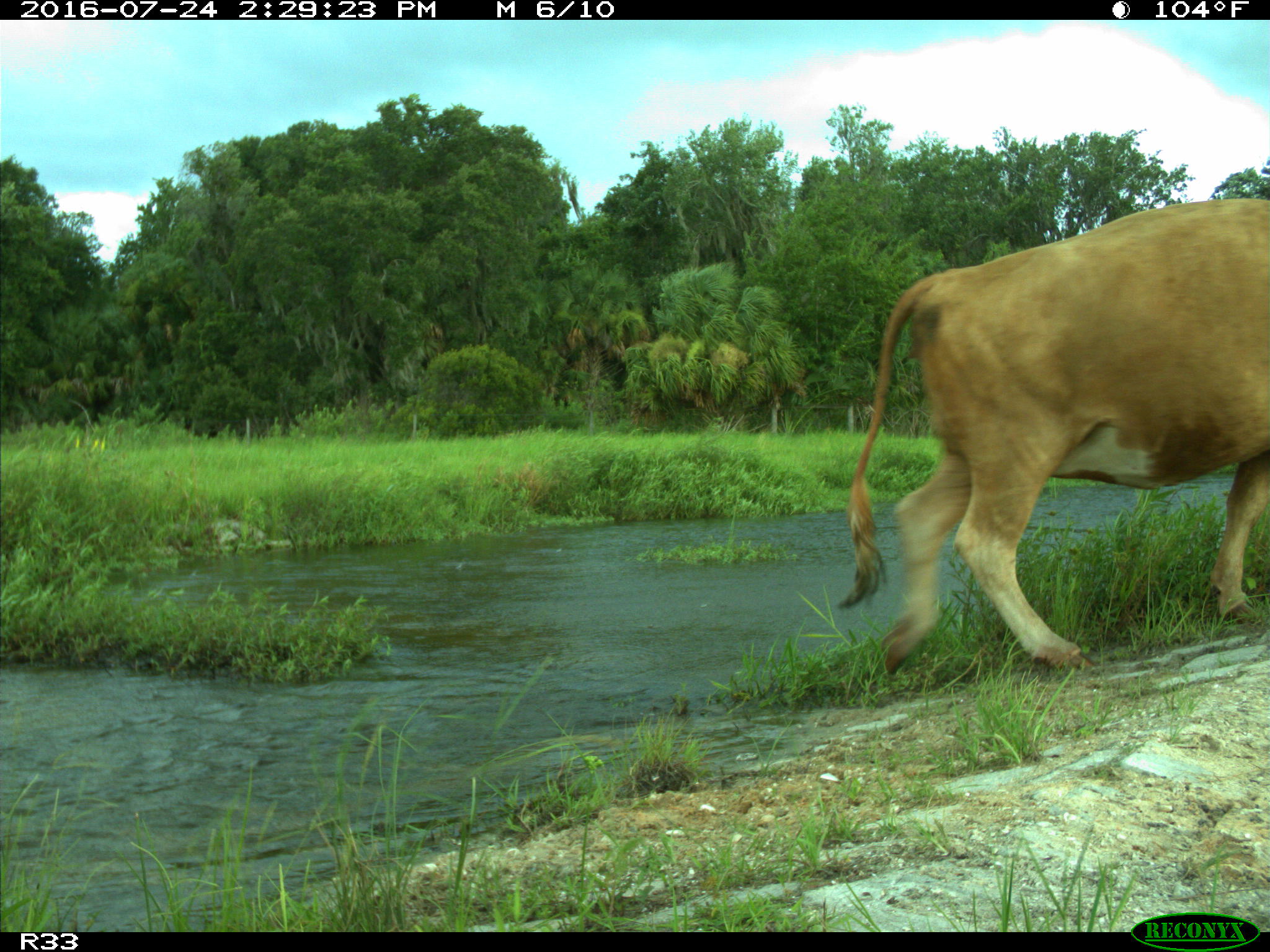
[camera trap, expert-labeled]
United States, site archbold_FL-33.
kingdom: Animalia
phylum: Chordata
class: Mammalia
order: Artiodactyla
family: Bovidae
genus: Bos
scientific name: Bos taurus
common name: domestic cow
Bos taurus (domestic cow).